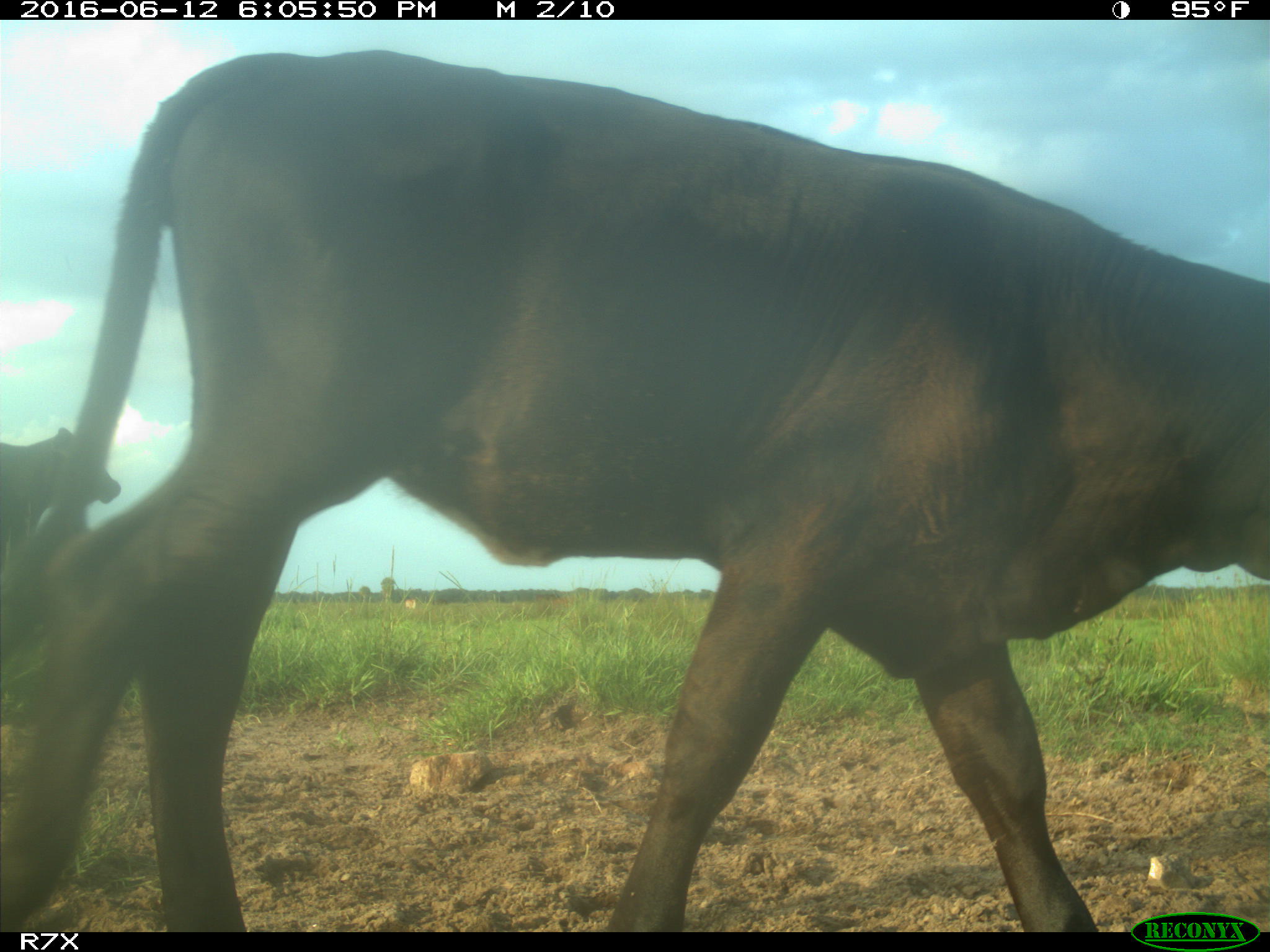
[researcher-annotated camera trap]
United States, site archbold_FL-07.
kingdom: Animalia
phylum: Chordata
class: Mammalia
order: Artiodactyla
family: Bovidae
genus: Bos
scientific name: Bos taurus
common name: domestic cow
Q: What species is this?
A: Bos taurus (domestic cow).